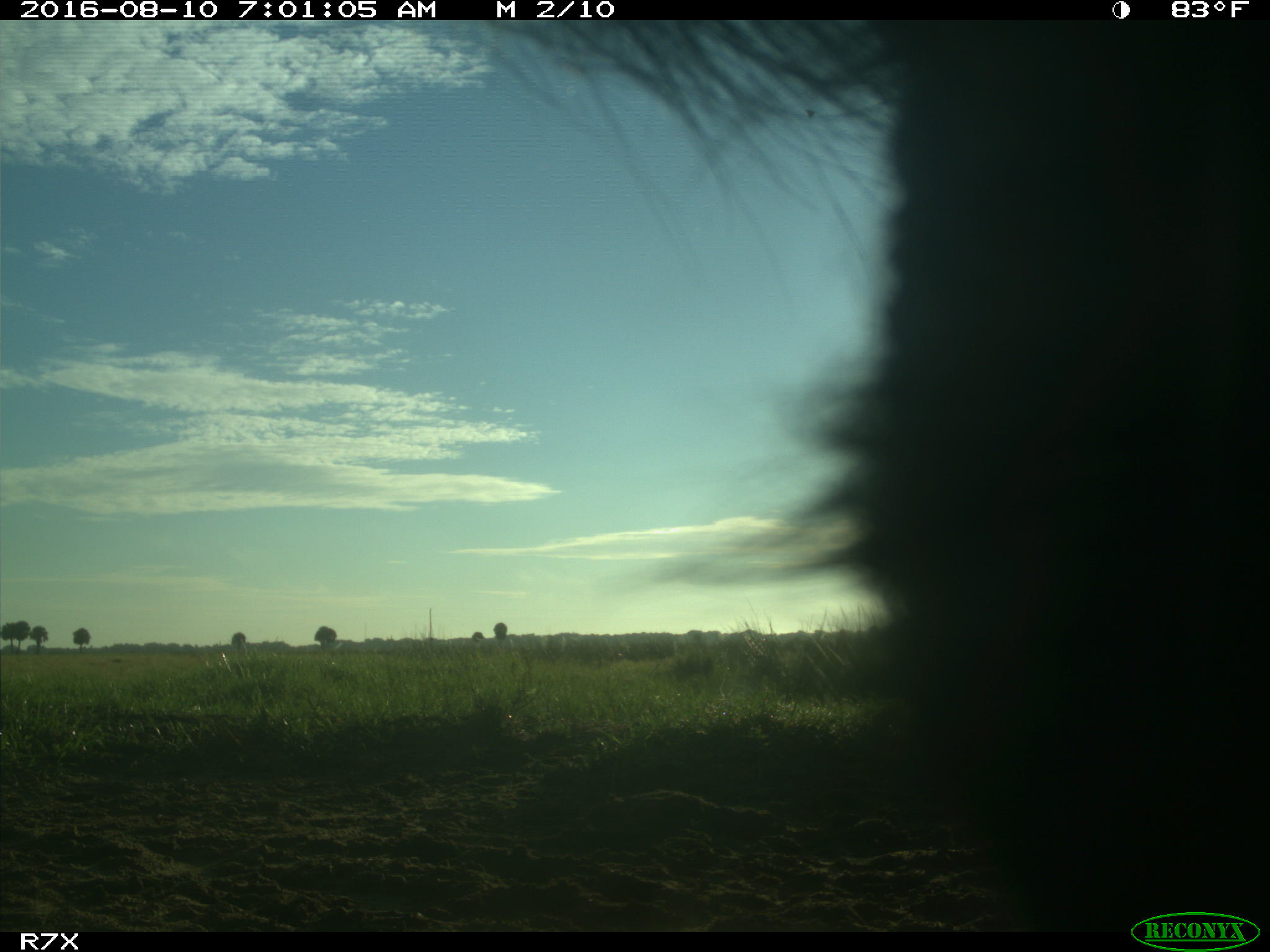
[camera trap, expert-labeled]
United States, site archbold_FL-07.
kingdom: Animalia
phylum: Chordata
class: Mammalia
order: Artiodactyla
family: Bovidae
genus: Bos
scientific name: Bos taurus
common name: domestic cow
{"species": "Bos taurus (domestic cow)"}